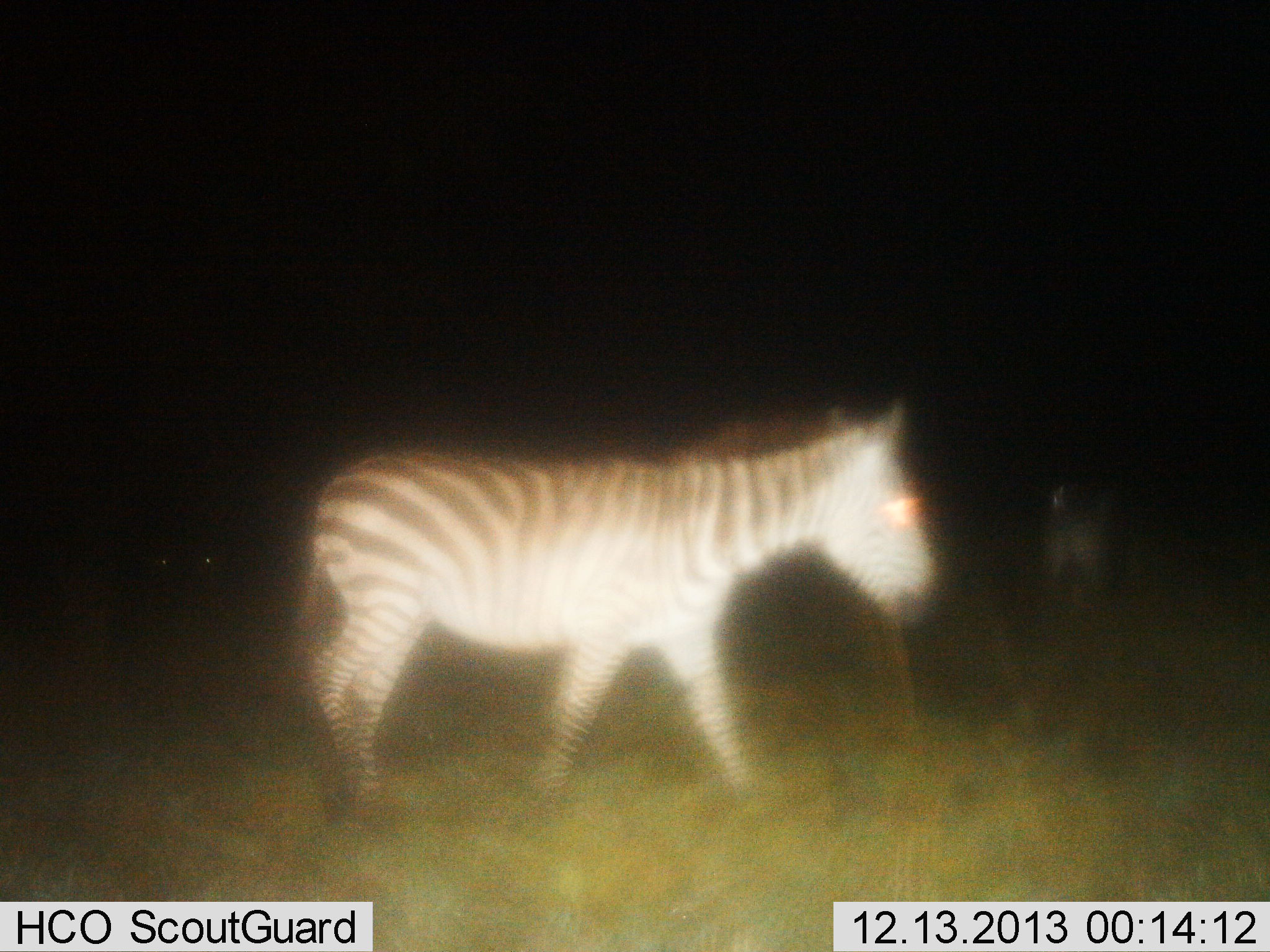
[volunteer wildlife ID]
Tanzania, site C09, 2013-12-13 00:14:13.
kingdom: Animalia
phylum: Chordata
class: Mammalia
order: Perissodactyla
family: Equidae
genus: Equus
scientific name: Equus quagga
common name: plains zebra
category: zebra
Zebra (plains zebra) (Equus quagga), count 2. Behavior (volunteer vote fractions): standing 10%, resting 0%, moving 90%, interacting 0%. Young present (vote fraction): 0%. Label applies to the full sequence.